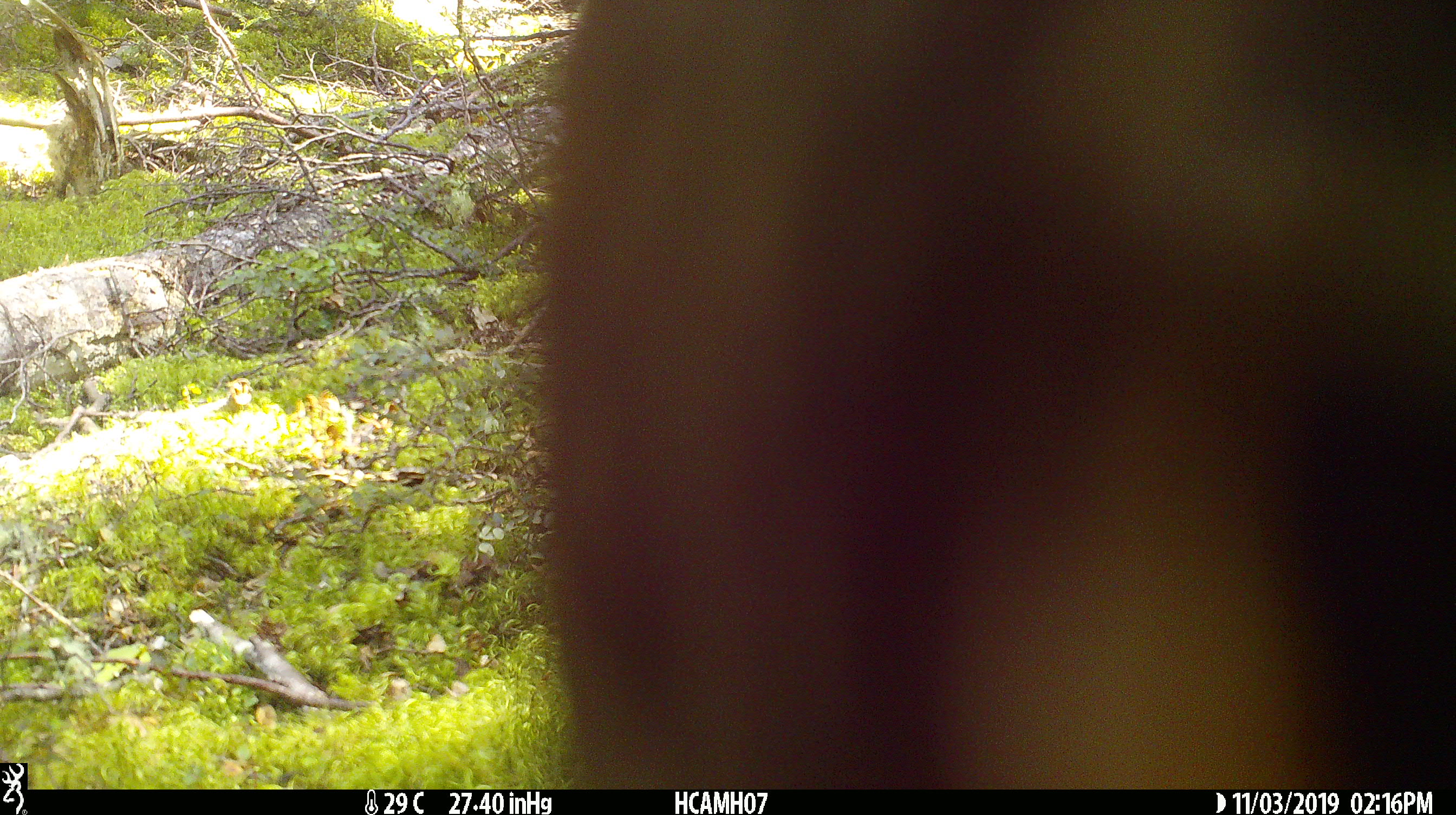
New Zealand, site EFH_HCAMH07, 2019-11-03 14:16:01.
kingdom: Animalia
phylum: Chordata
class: Aves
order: Psittaciformes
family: Strigopidae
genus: Nestor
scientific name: Nestor notabilis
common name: kea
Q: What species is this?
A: Kea (Nestor notabilis).